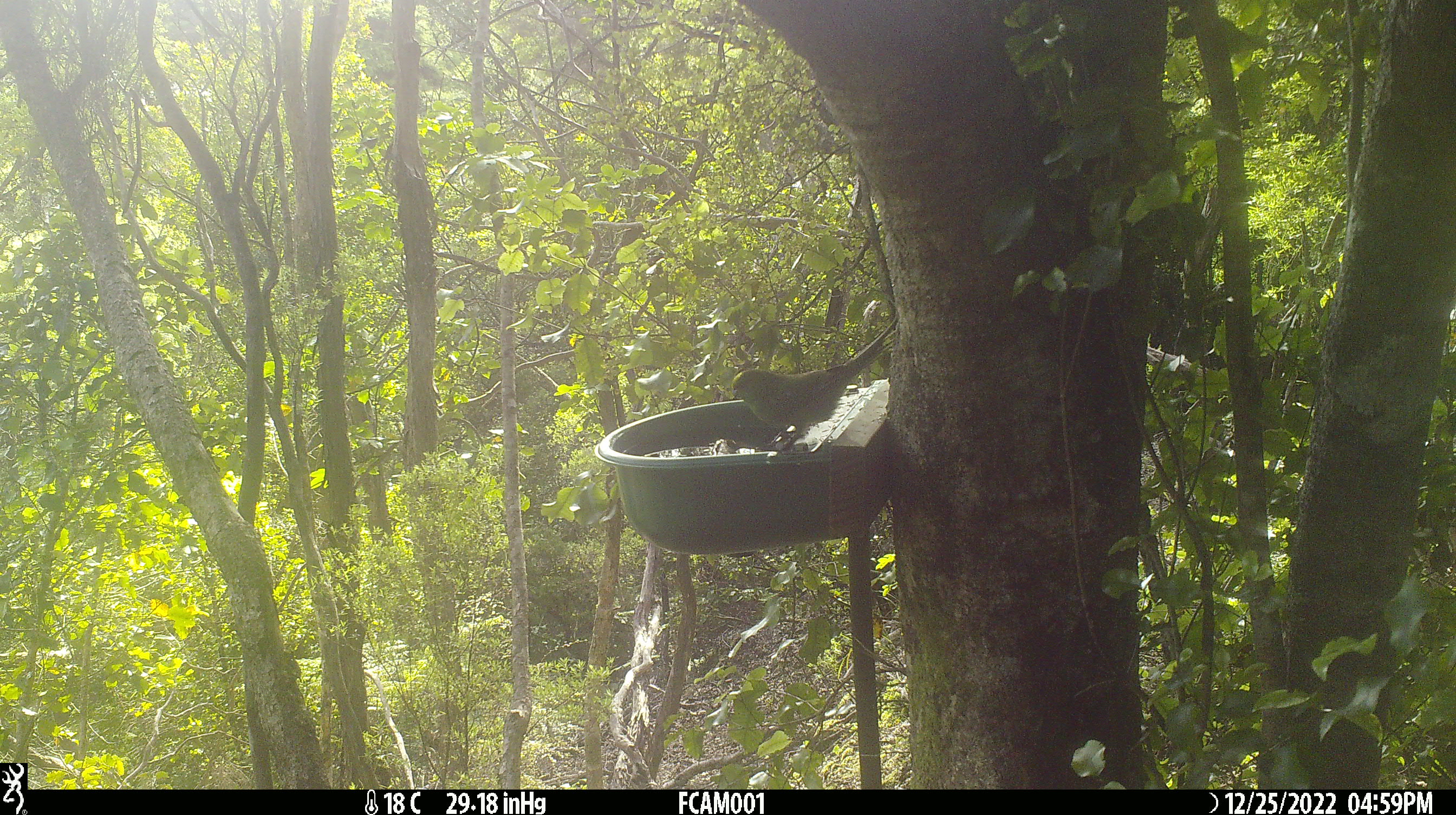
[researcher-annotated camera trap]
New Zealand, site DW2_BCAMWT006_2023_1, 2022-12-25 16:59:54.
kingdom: Animalia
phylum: Chordata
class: Aves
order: Psittaciformes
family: Psittaculidae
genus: Cyanoramphus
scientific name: Cyanoramphus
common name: parakeet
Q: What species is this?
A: Parakeet (Cyanoramphus).